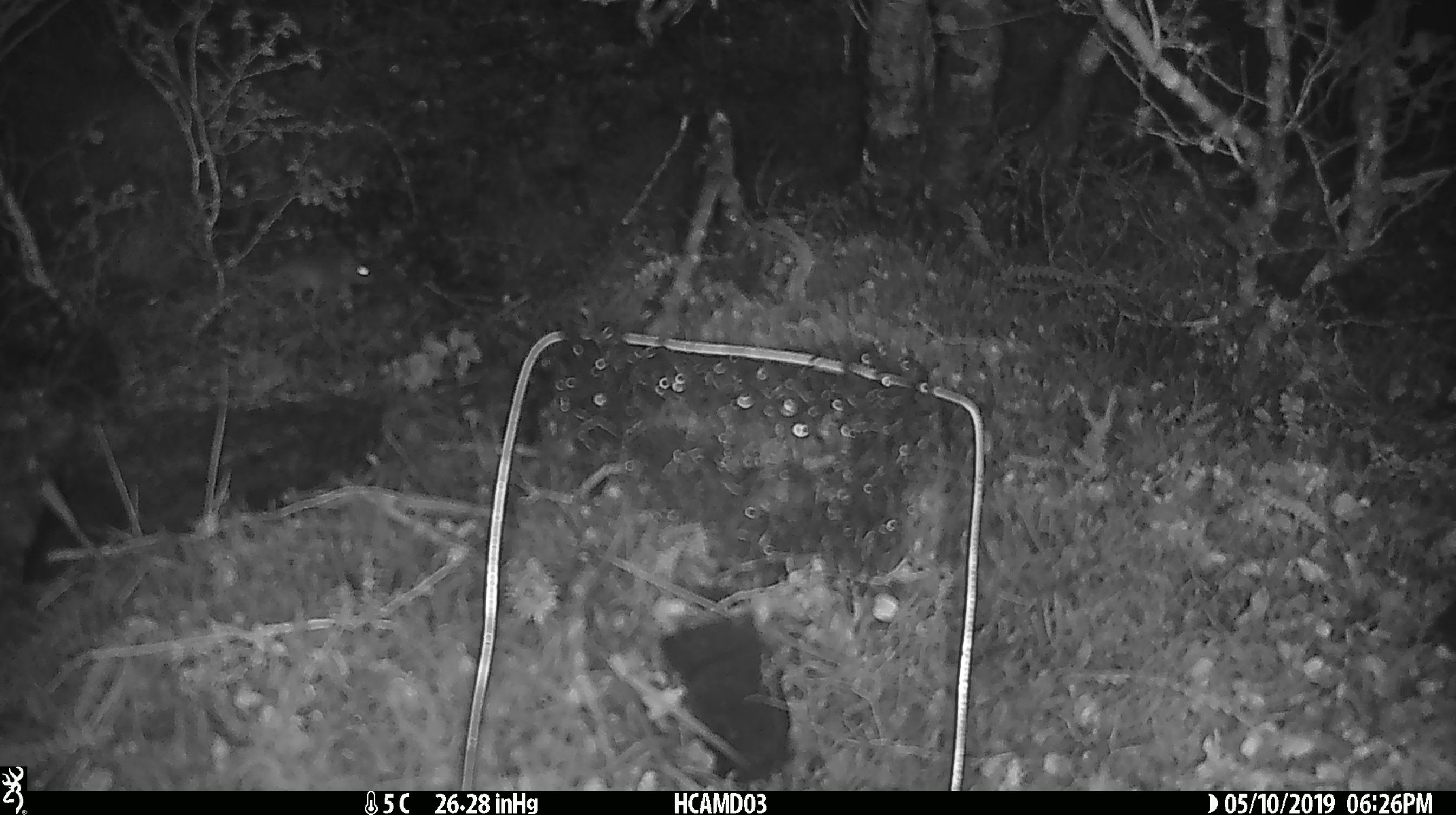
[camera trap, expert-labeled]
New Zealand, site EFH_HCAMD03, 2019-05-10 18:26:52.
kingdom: Animalia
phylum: Chordata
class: Mammalia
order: Rodentia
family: Muridae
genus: Mus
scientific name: Mus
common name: mouse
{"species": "mouse (Mus)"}